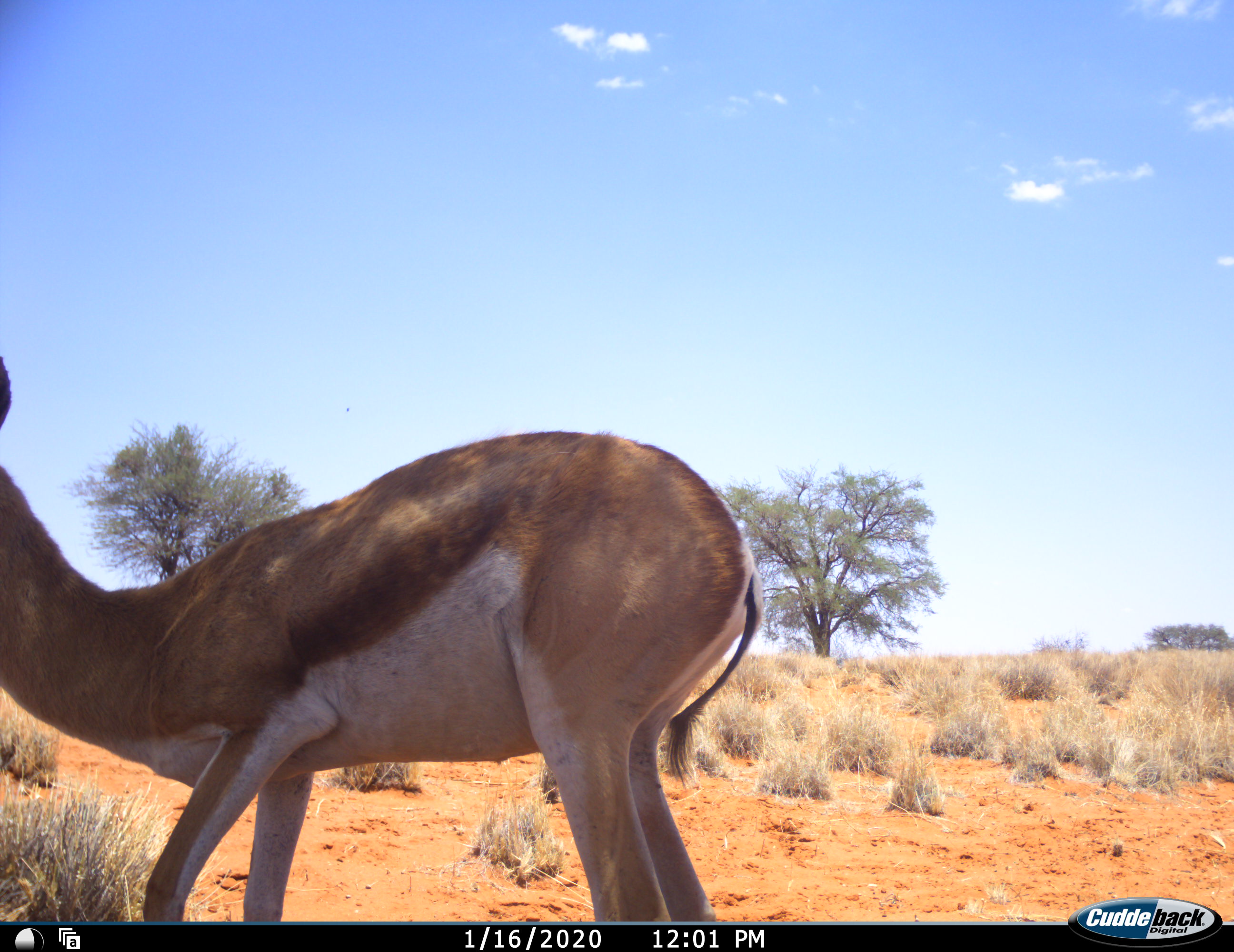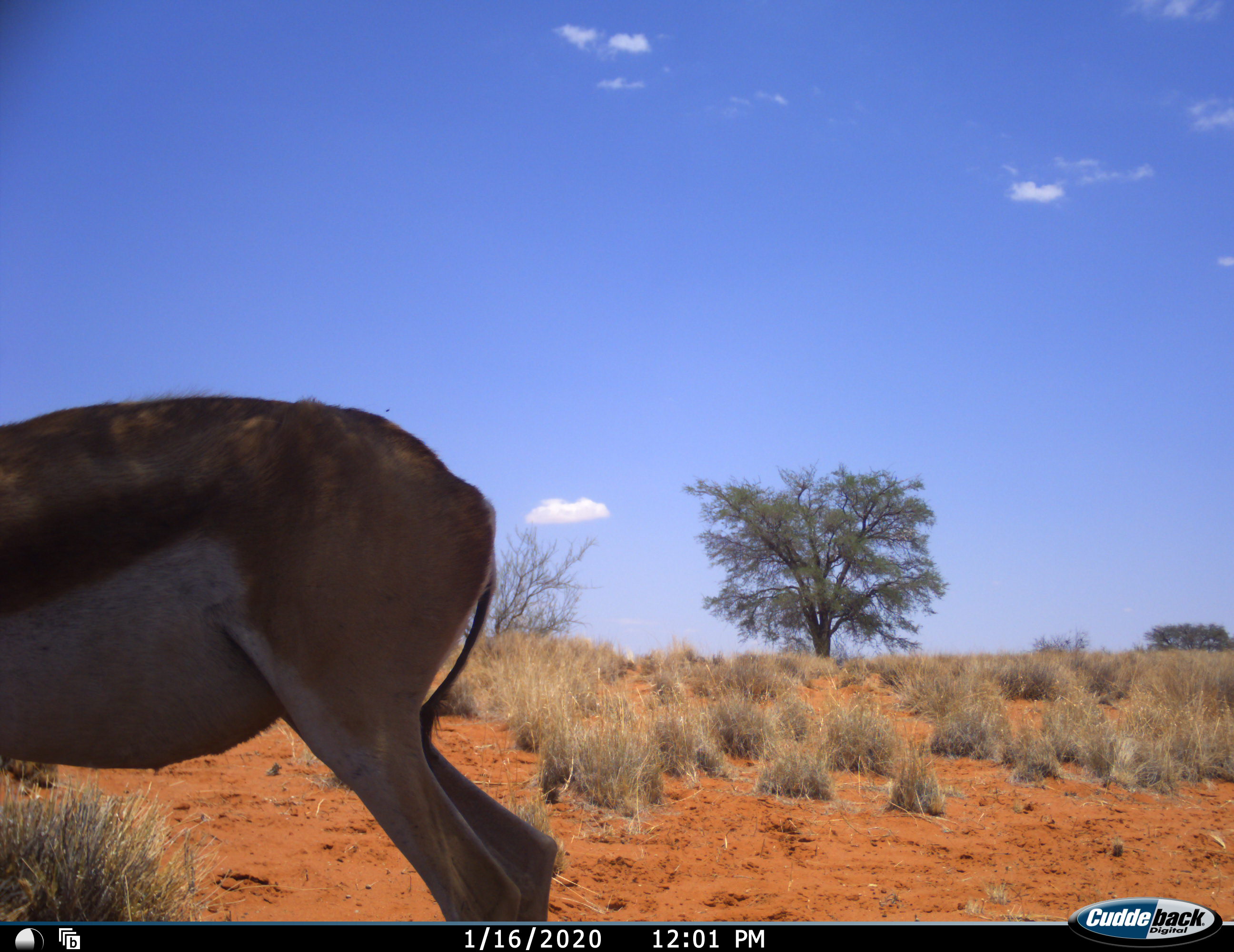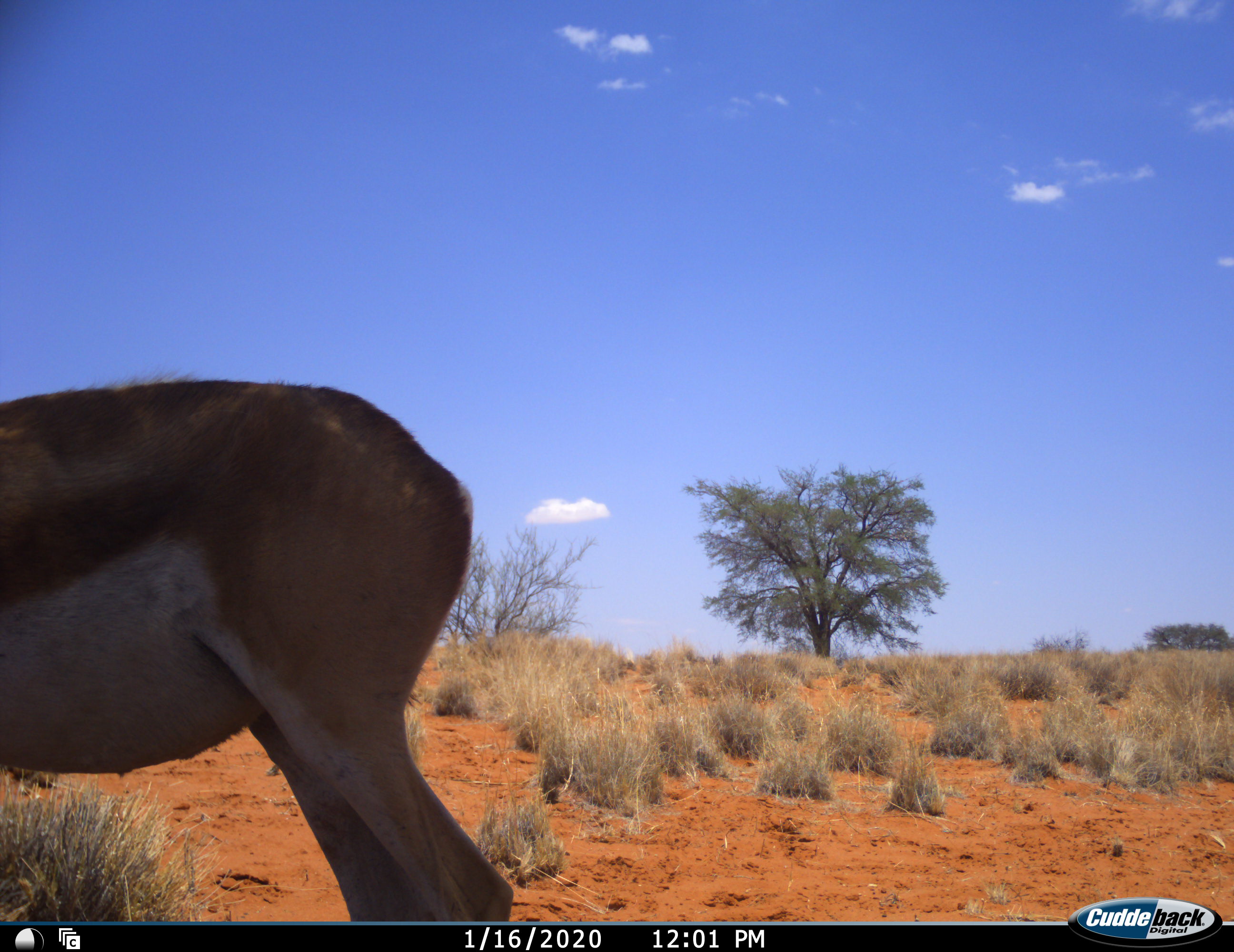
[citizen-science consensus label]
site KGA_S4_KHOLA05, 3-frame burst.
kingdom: Animalia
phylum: Chordata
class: Mammalia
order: Artiodactyla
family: Bovidae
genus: Antidorcas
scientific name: Antidorcas marsupialis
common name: springbok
Springbok (Antidorcas marsupialis), count 1. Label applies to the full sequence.